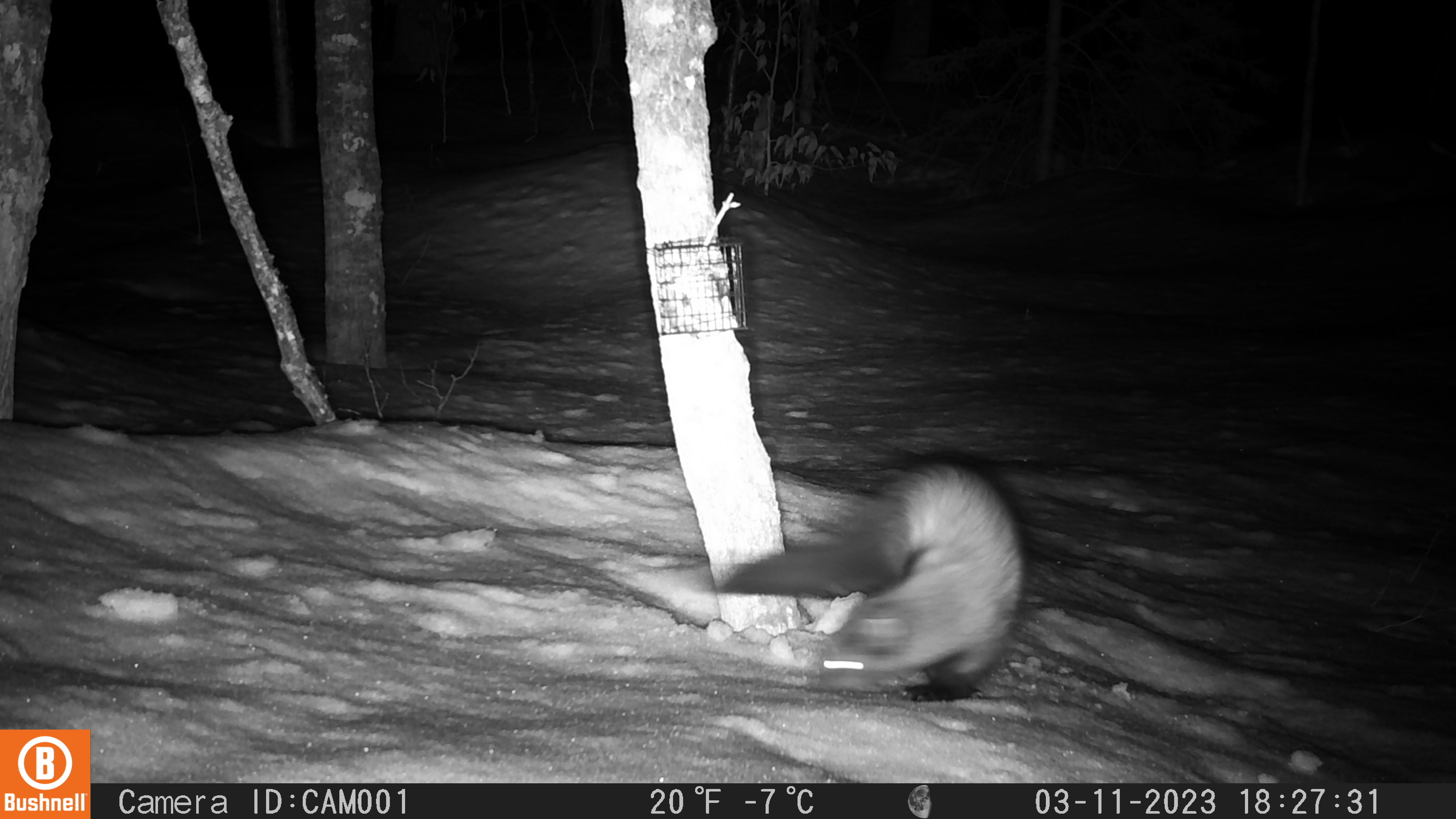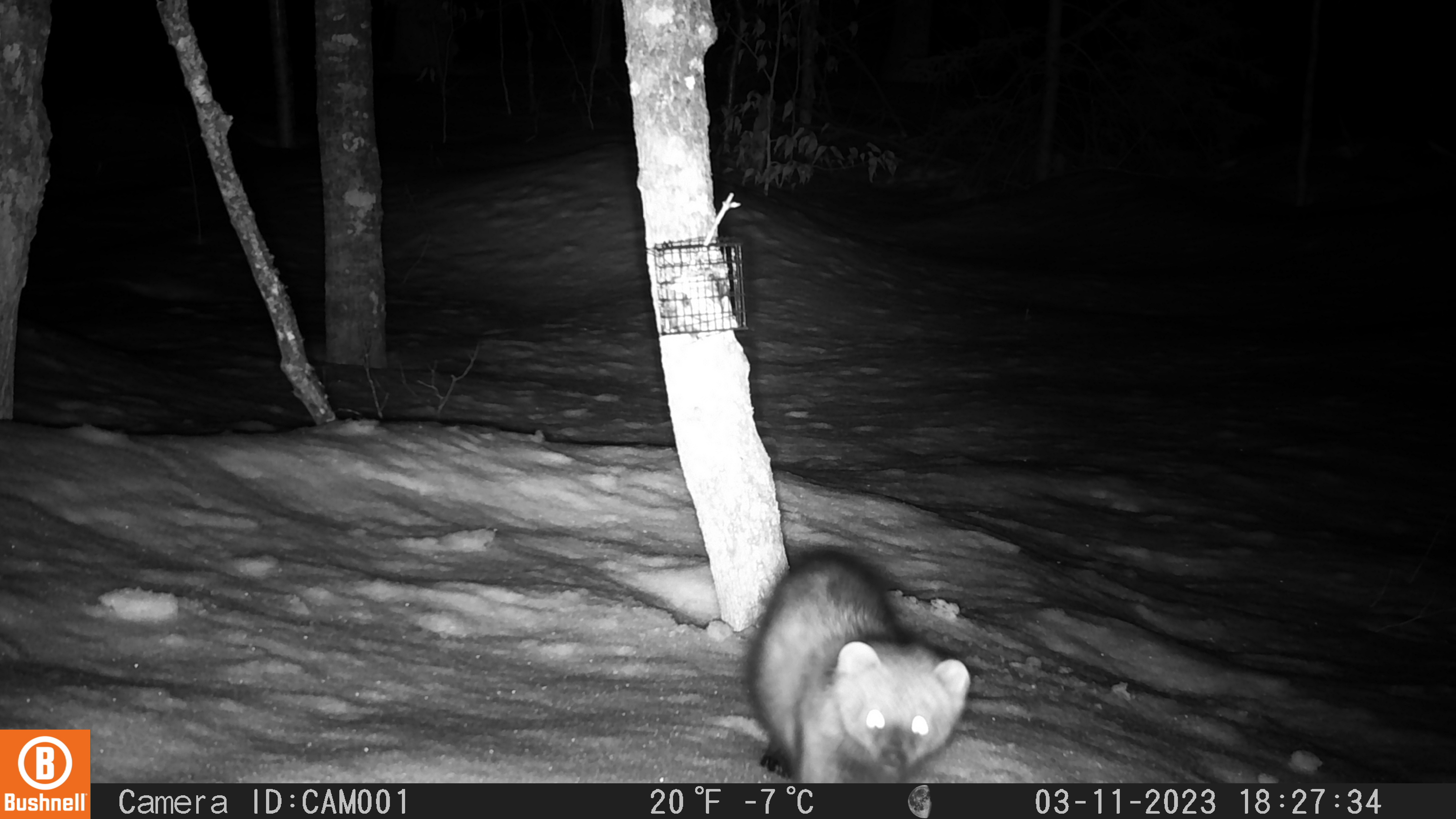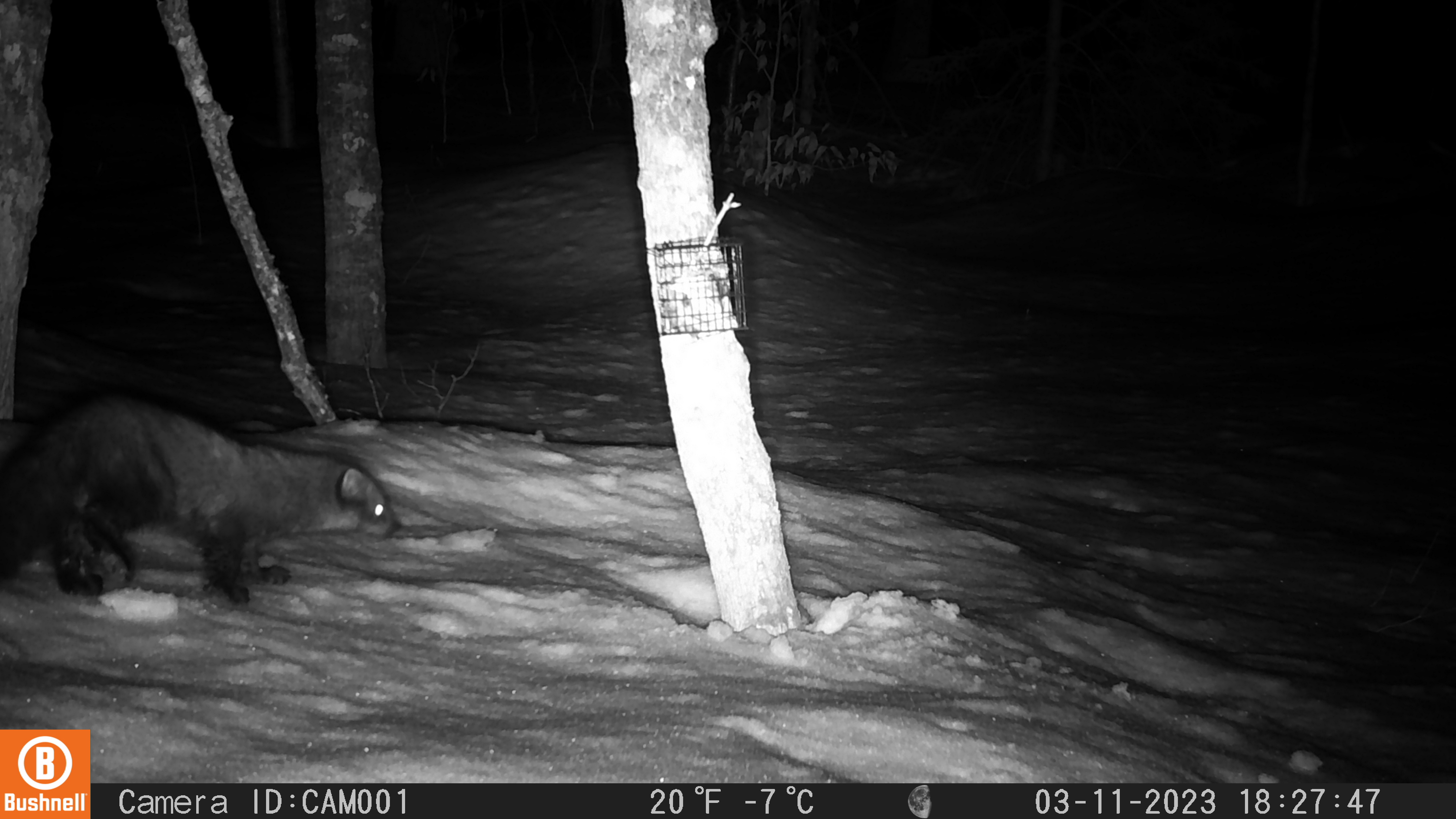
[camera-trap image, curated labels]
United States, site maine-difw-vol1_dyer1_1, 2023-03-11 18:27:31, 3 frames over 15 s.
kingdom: Animalia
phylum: Chordata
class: Mammalia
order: Carnivora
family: Mustelidae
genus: Pekania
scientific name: Pekania pennanti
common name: fisher